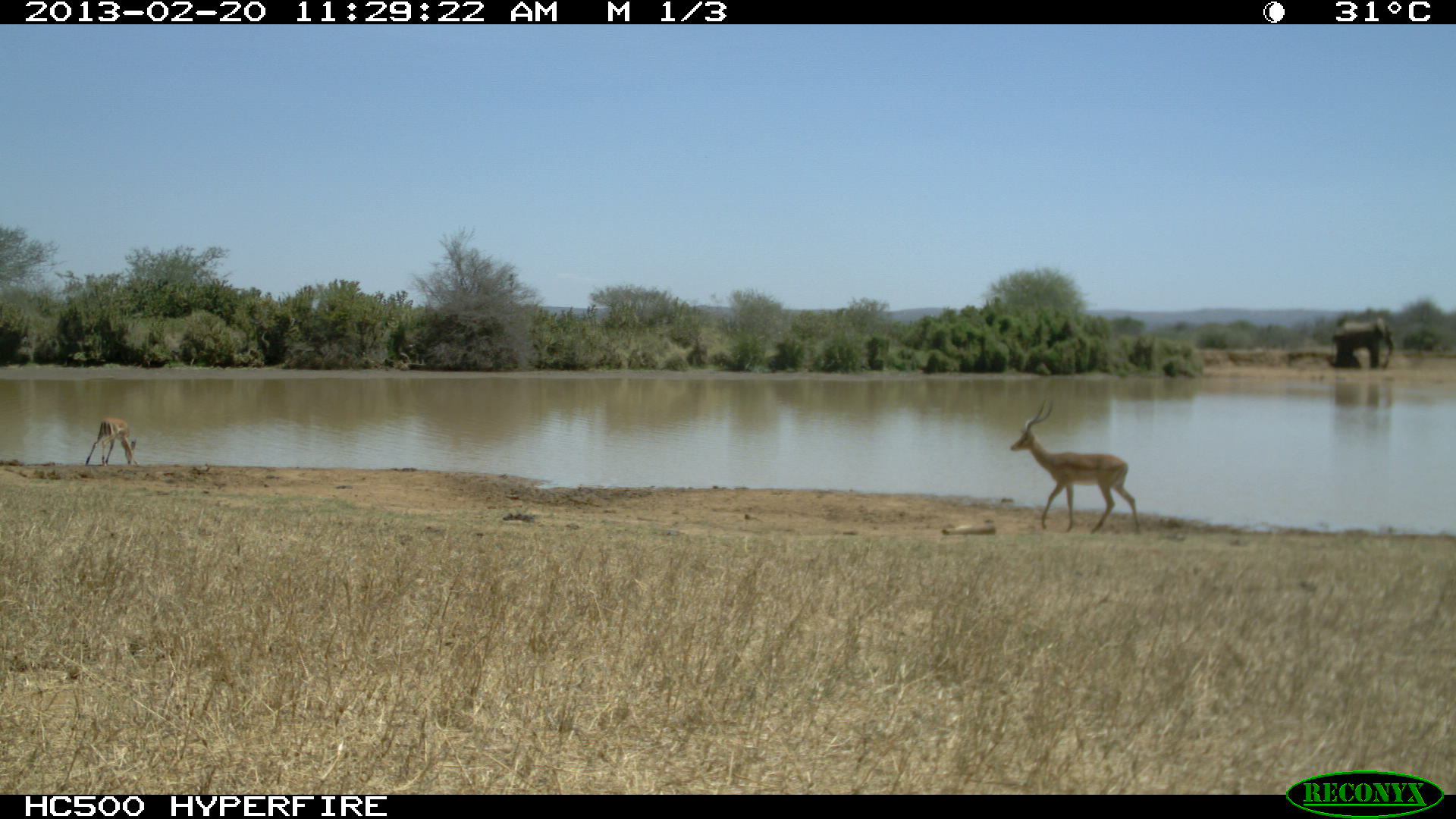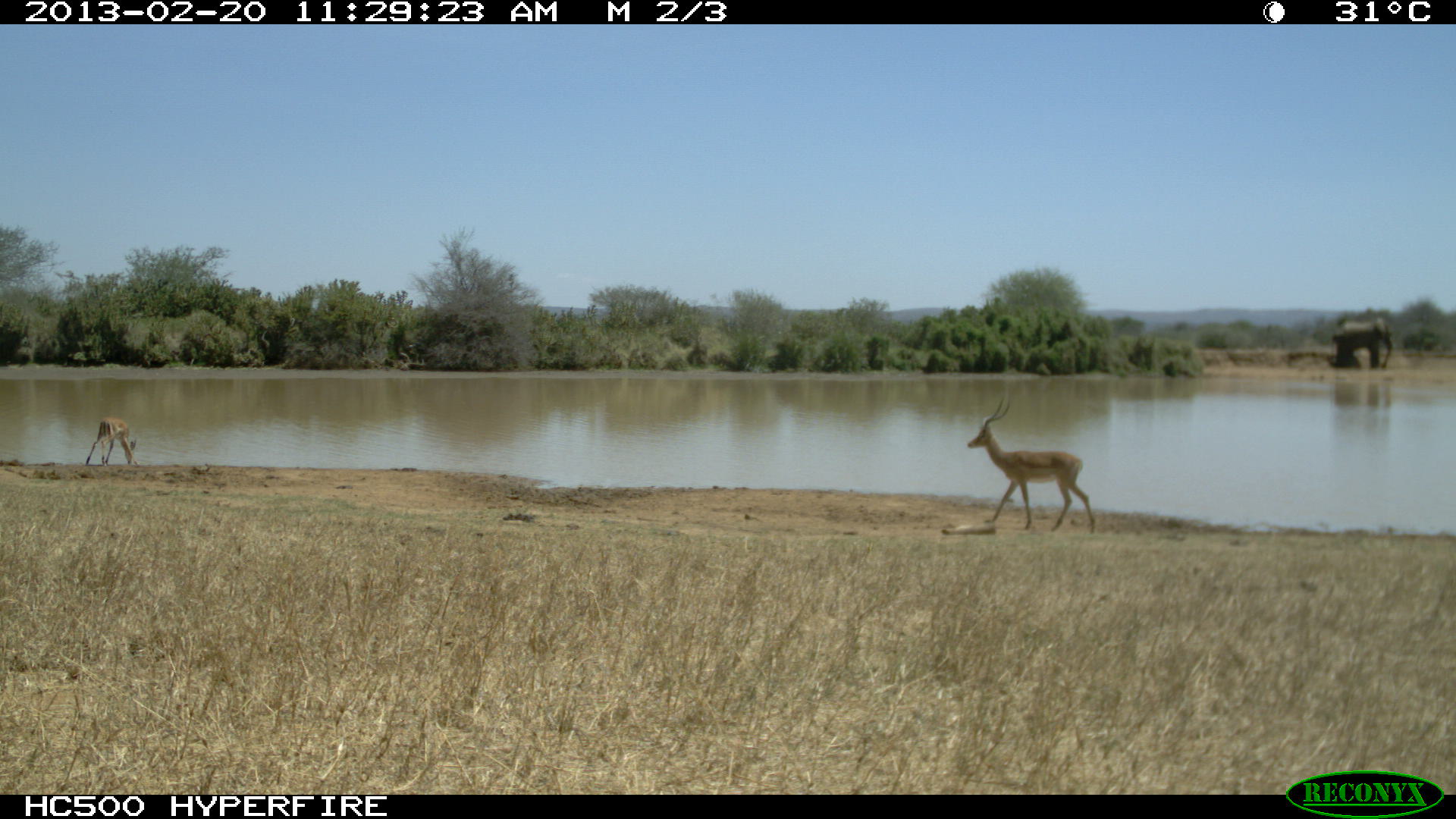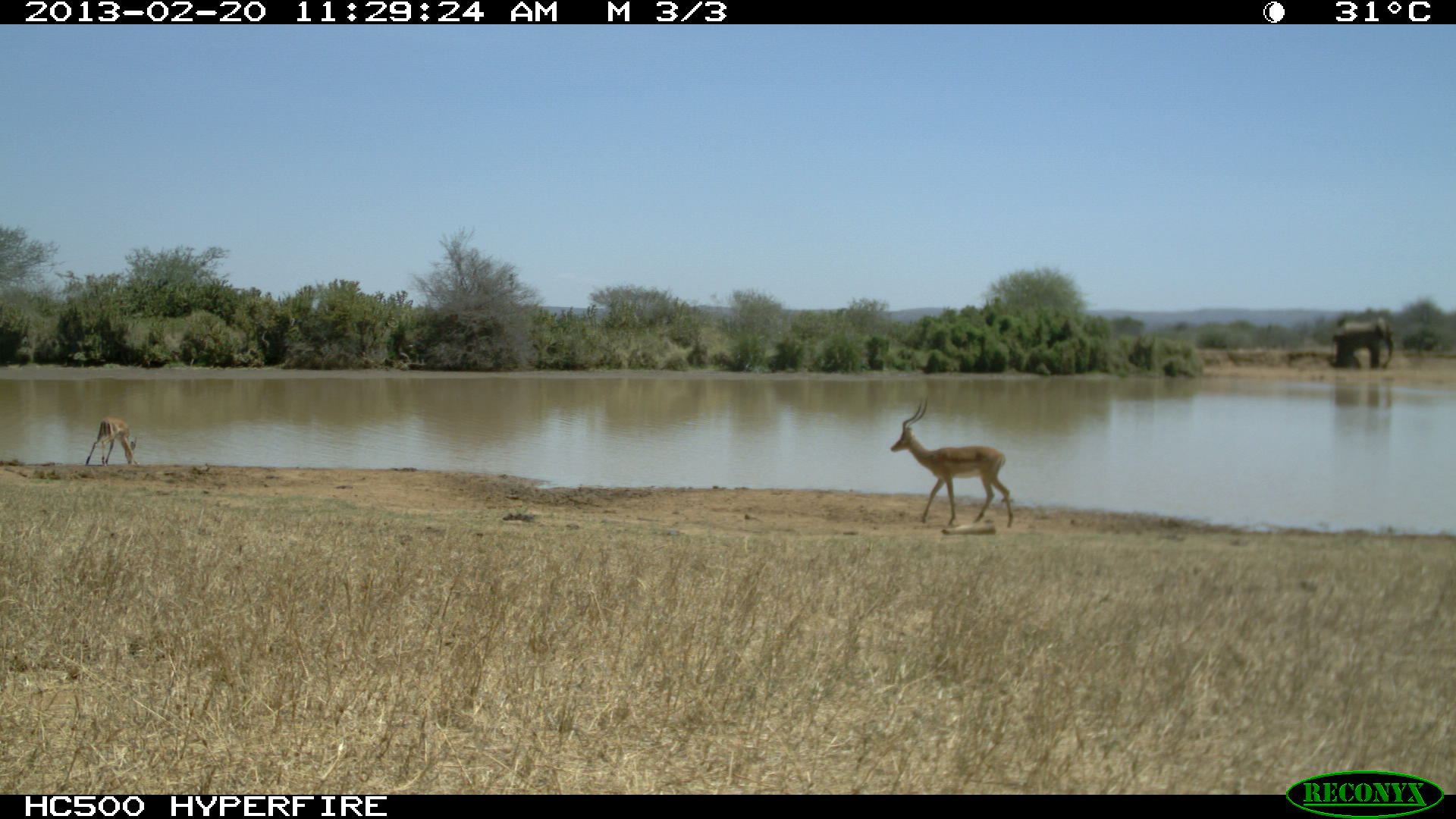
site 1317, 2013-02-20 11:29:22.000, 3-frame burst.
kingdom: Animalia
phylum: Chordata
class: Mammalia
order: Artiodactyla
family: Bovidae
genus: Aepyceros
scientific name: Aepyceros melampus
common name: impala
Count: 2.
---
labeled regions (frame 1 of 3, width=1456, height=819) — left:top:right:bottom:
aepyceros melampus: 1009:398:1140:533; 1331:320:1392:370; 85:416:140:466; 1327:353:1361:368